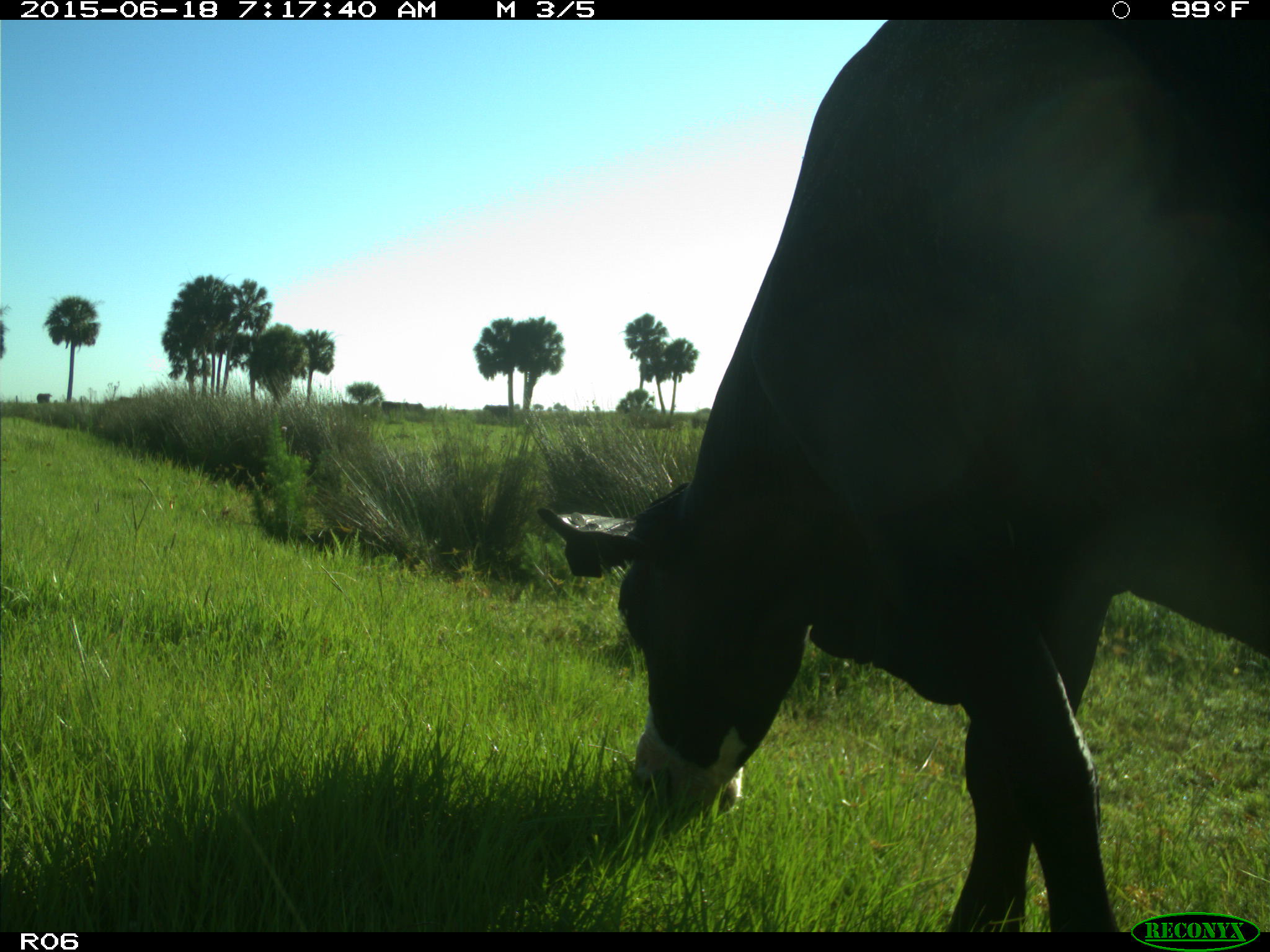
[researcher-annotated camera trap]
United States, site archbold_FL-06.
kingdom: Animalia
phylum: Chordata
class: Mammalia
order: Artiodactyla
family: Bovidae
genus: Bos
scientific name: Bos taurus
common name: domestic cow